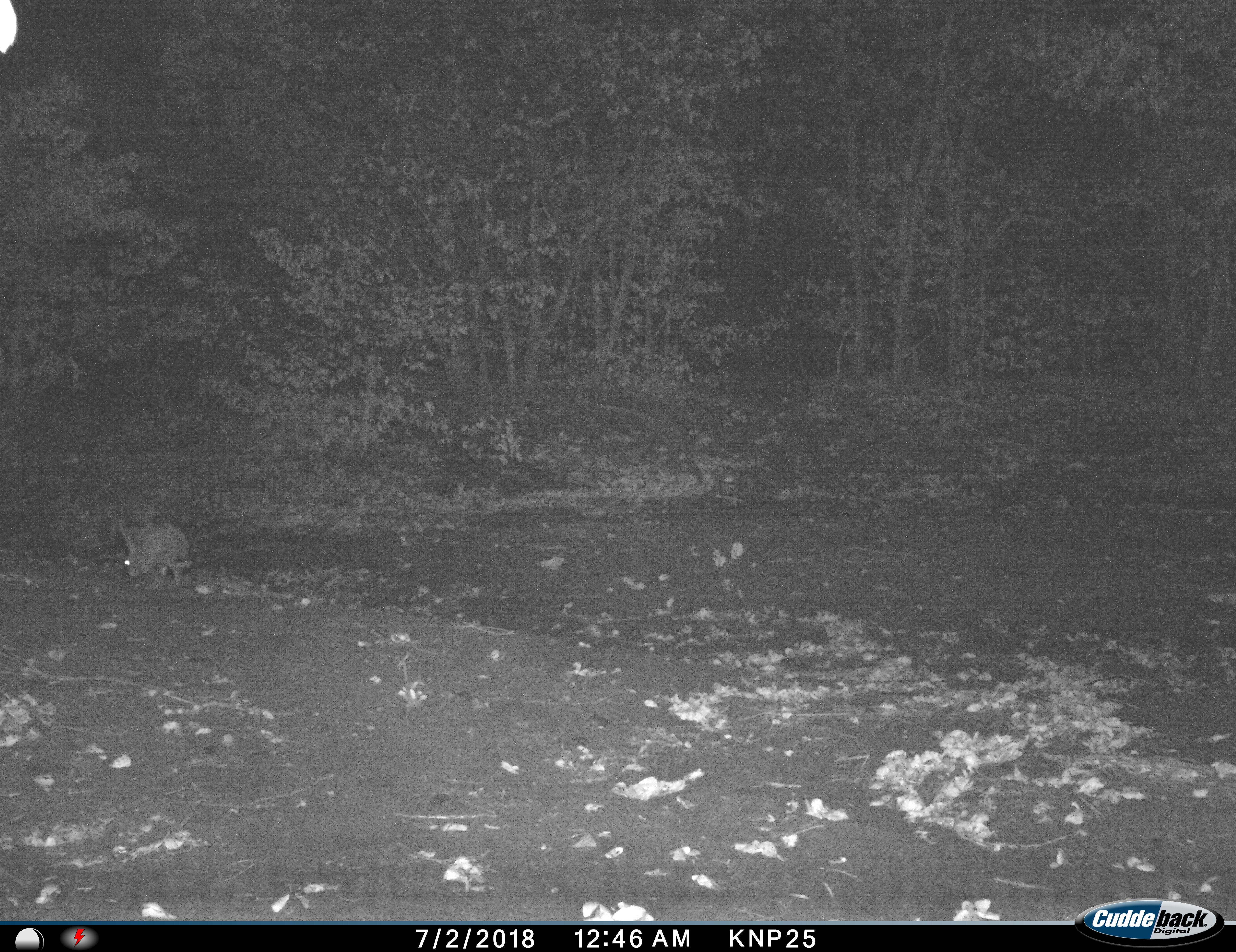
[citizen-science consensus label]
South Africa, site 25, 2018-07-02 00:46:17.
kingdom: Animalia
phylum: Chordata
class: Mammalia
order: Lagomorpha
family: Leporidae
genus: Lepus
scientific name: Lepus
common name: hare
Hare (Lepus), count 1. Behavior (volunteer vote fractions): standing 0%, resting 0%, moving 75%, interacting 0%. Young present (vote fraction): 0%. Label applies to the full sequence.